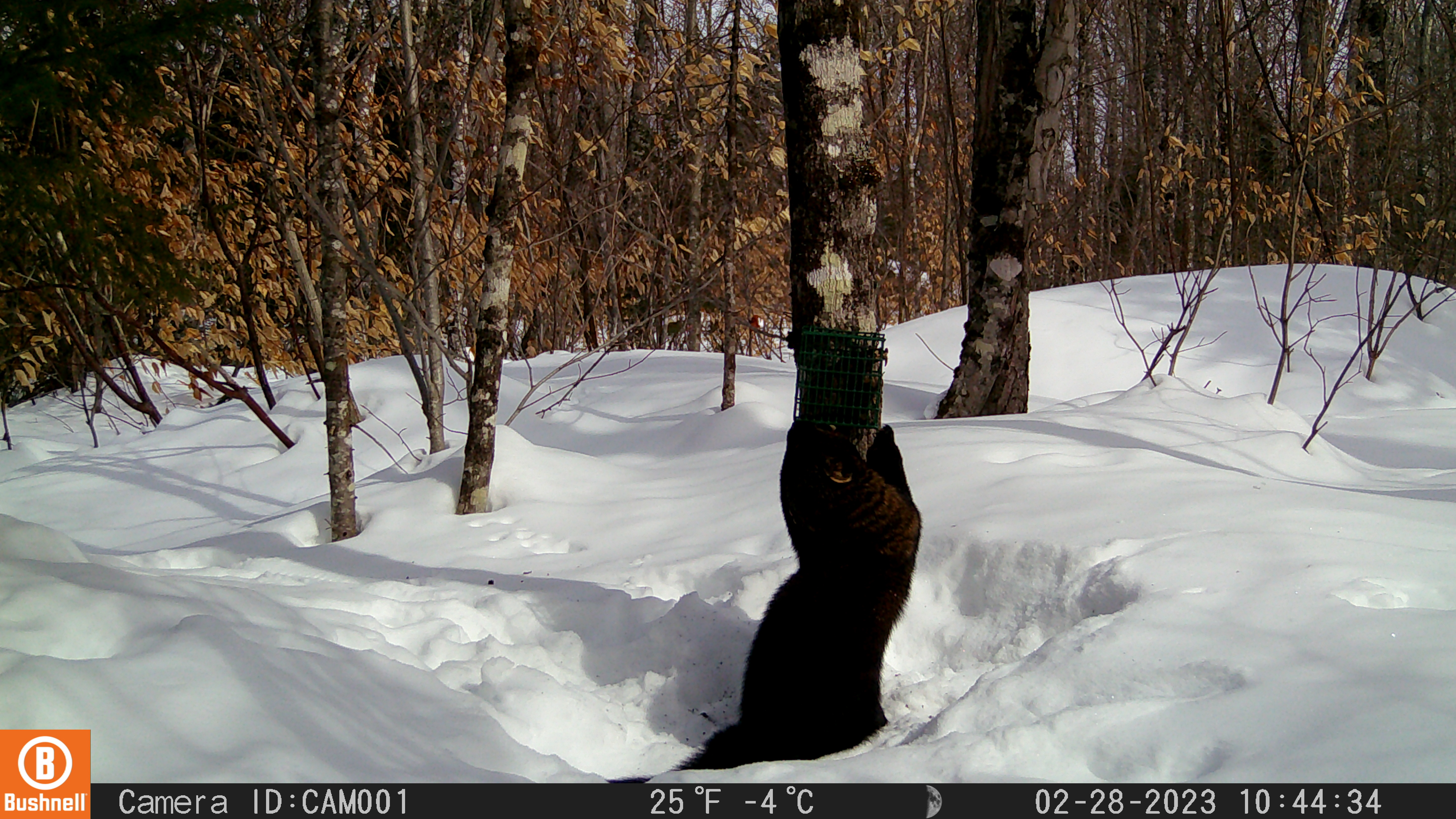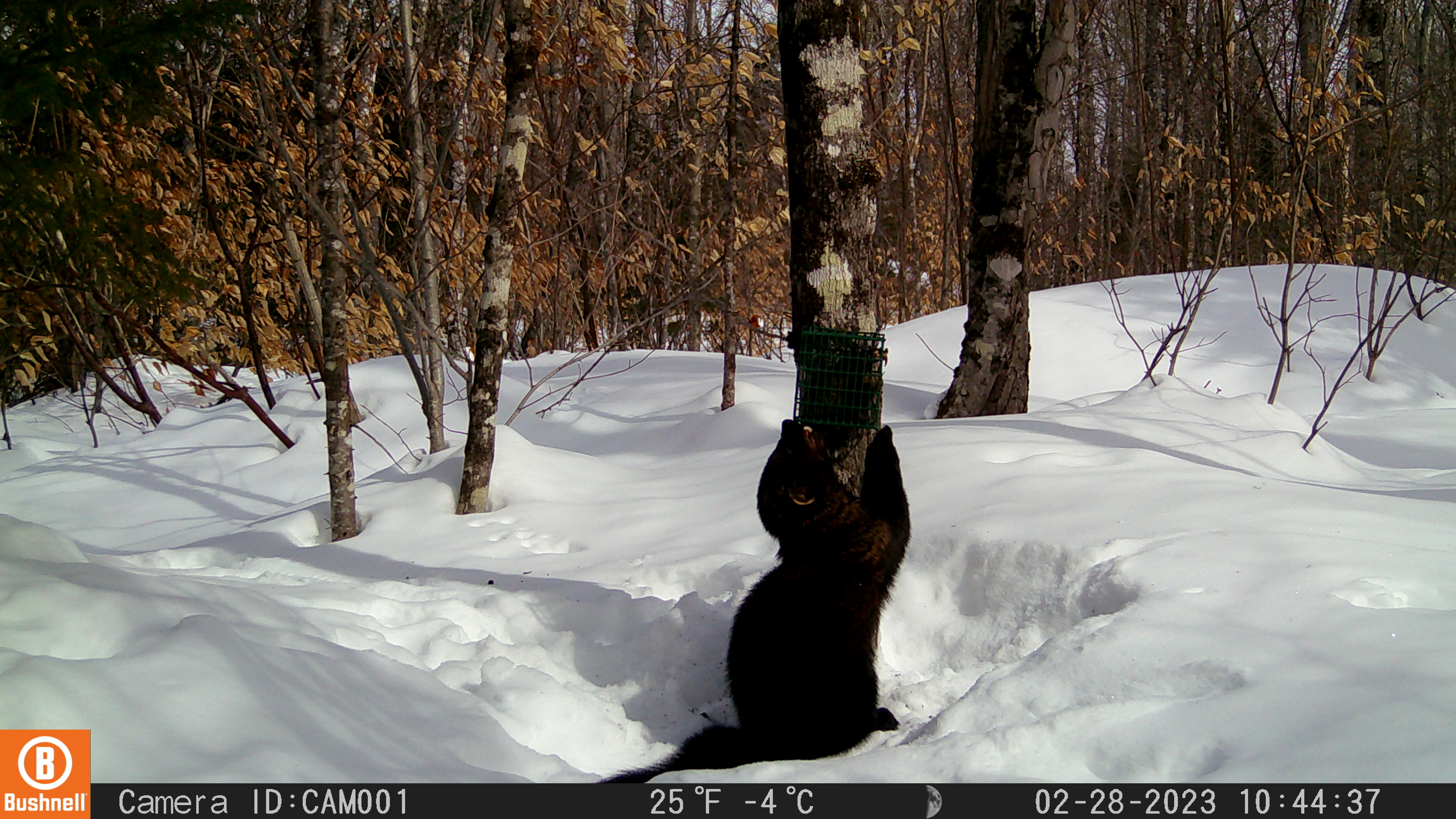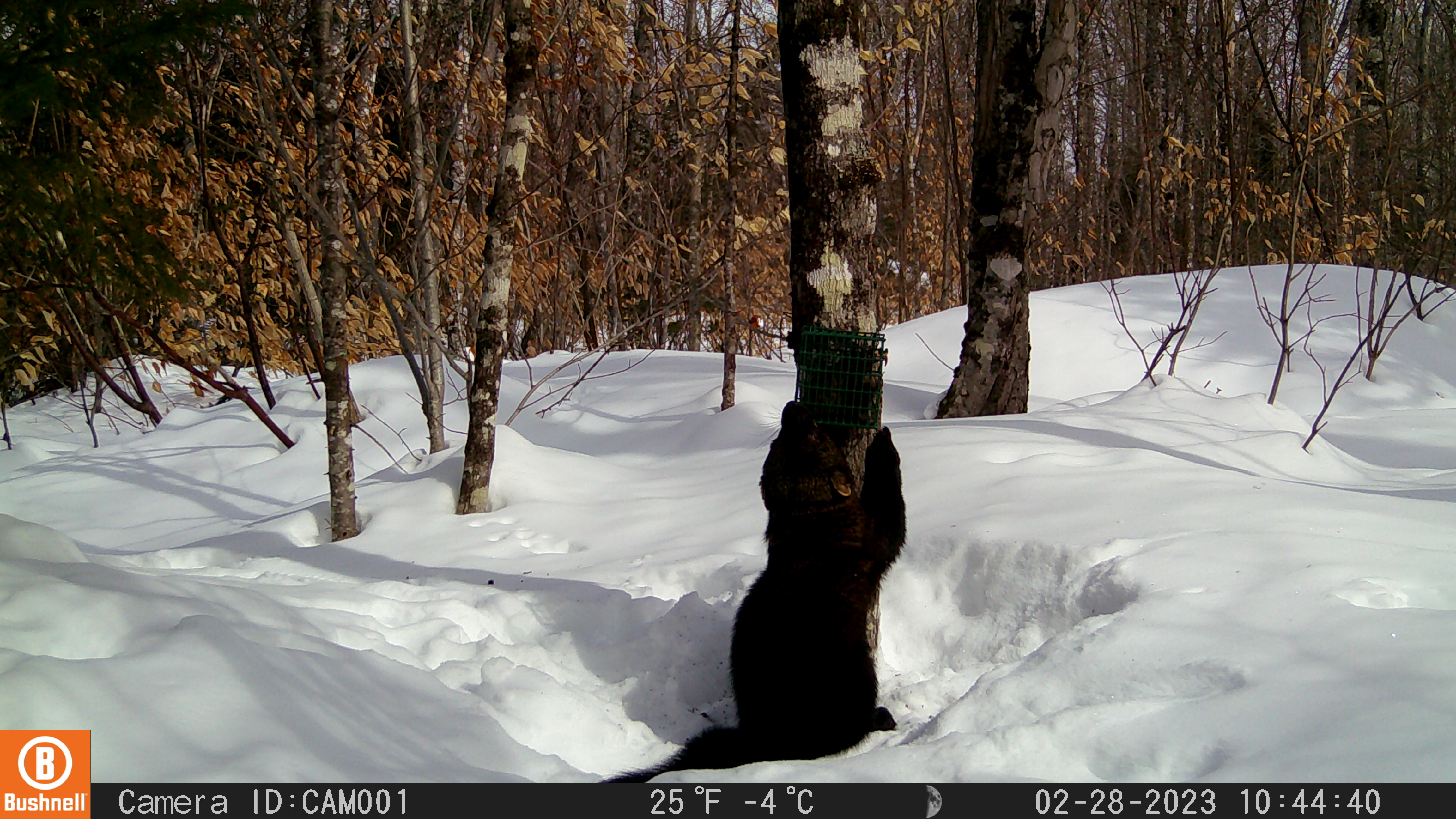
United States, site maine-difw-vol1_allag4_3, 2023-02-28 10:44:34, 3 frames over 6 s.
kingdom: Animalia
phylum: Chordata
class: Mammalia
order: Carnivora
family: Mustelidae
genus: Pekania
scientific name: Pekania pennanti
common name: fisher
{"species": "fisher (Pekania pennanti)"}